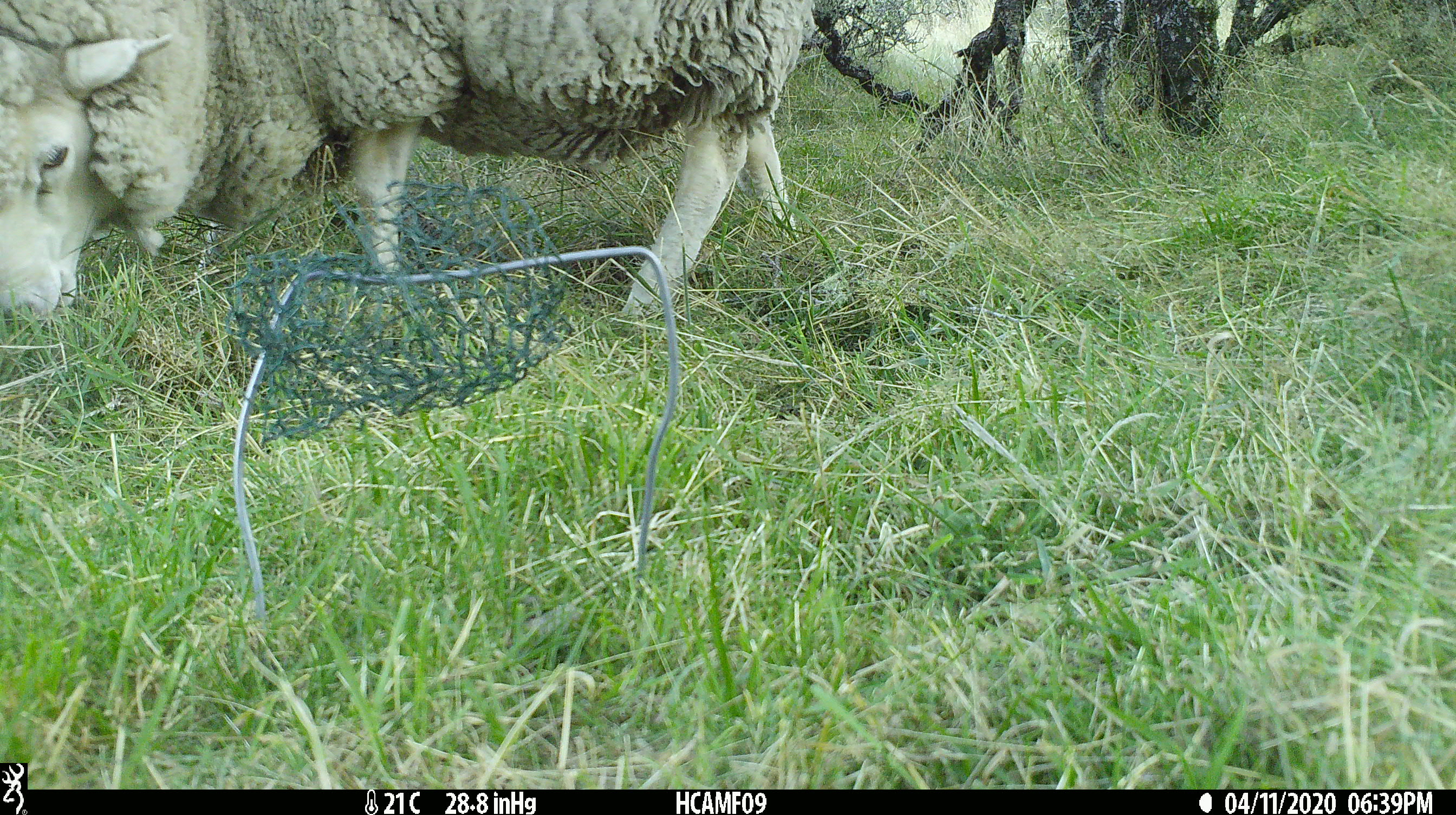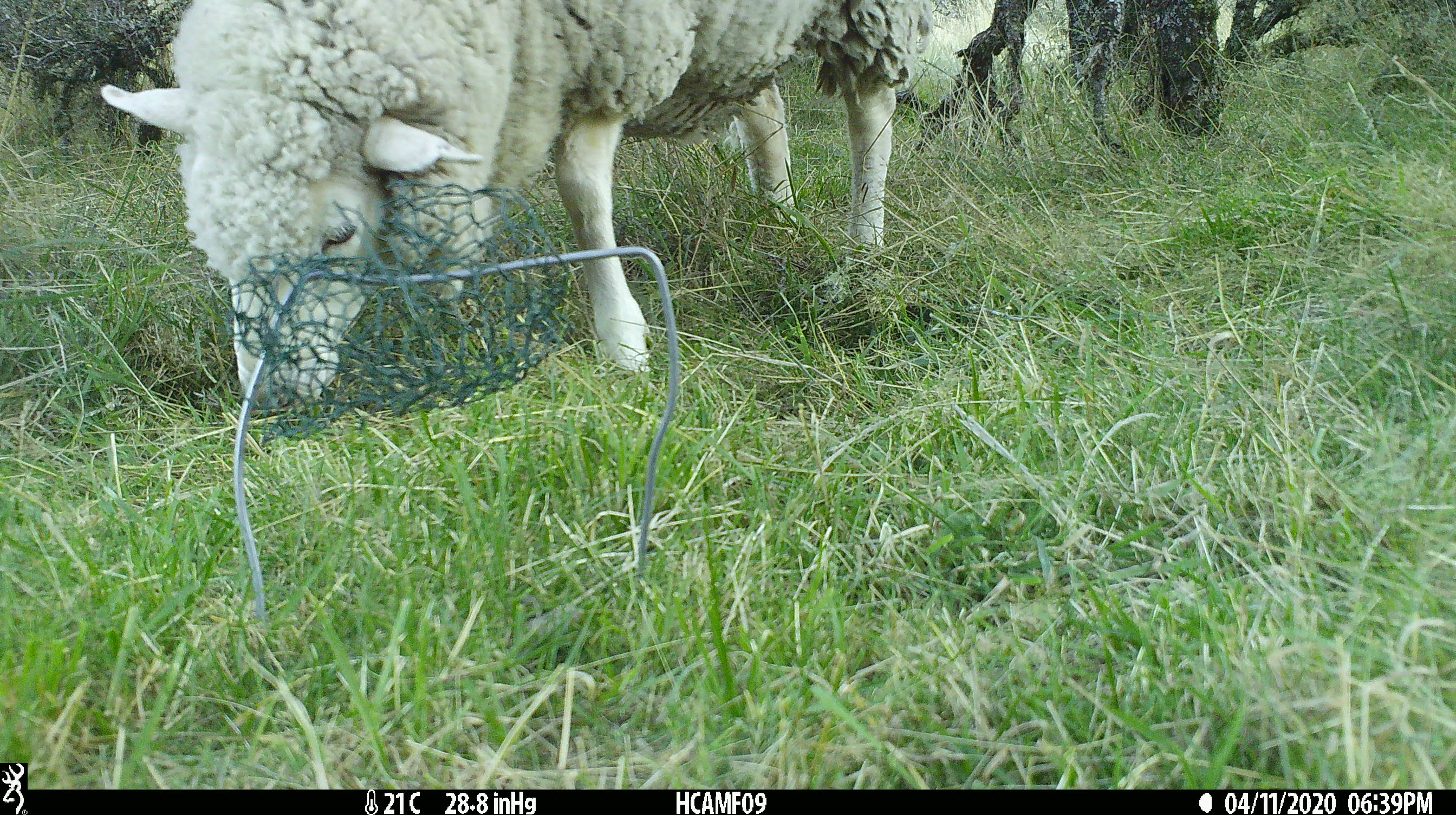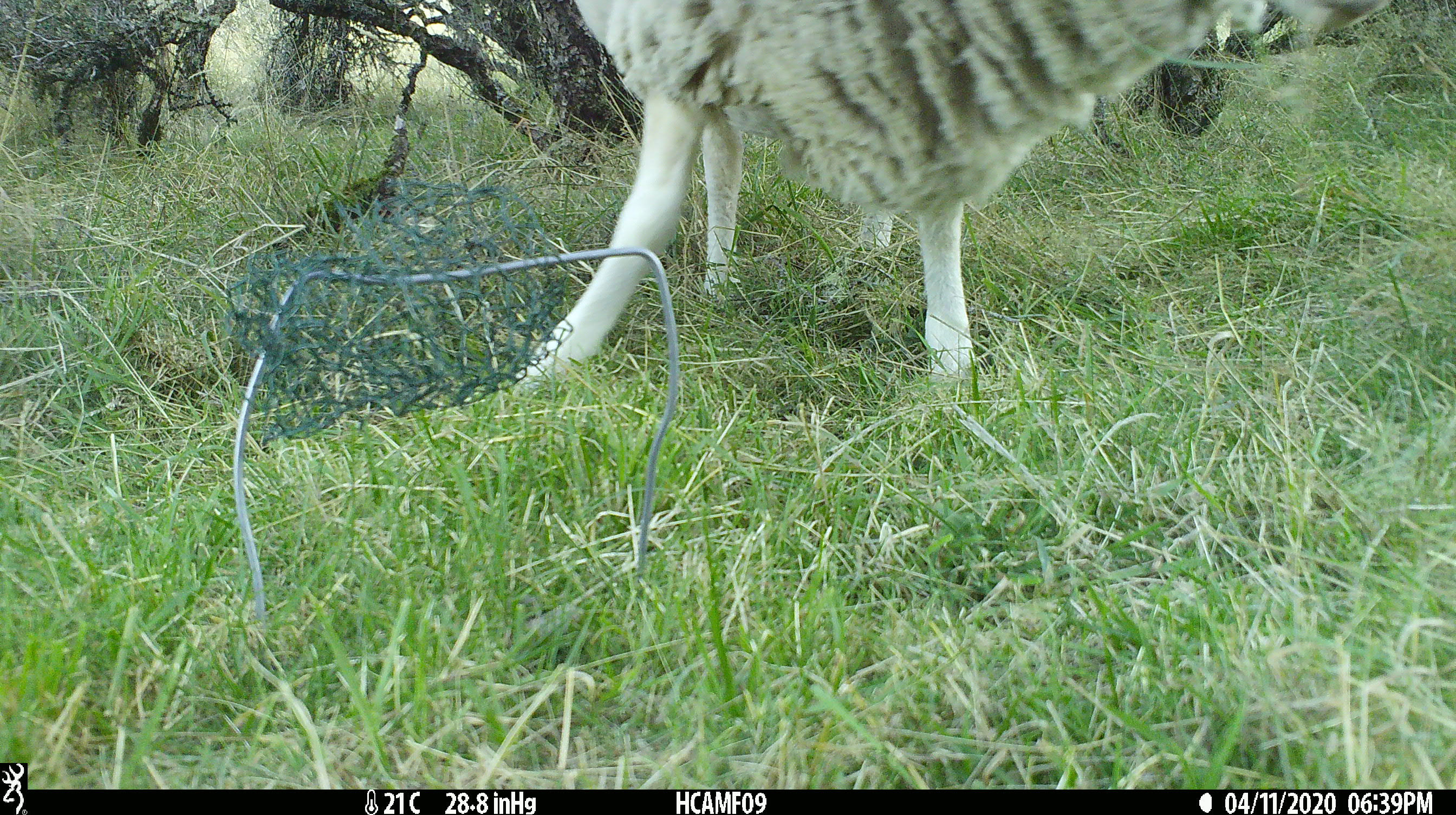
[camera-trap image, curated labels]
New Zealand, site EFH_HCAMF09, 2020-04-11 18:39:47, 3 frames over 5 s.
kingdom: Animalia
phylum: Chordata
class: Mammalia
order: Artiodactyla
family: Bovidae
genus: Ovis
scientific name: Ovis aries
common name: domestic sheep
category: sheep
Sheep (domestic sheep) (Ovis aries).